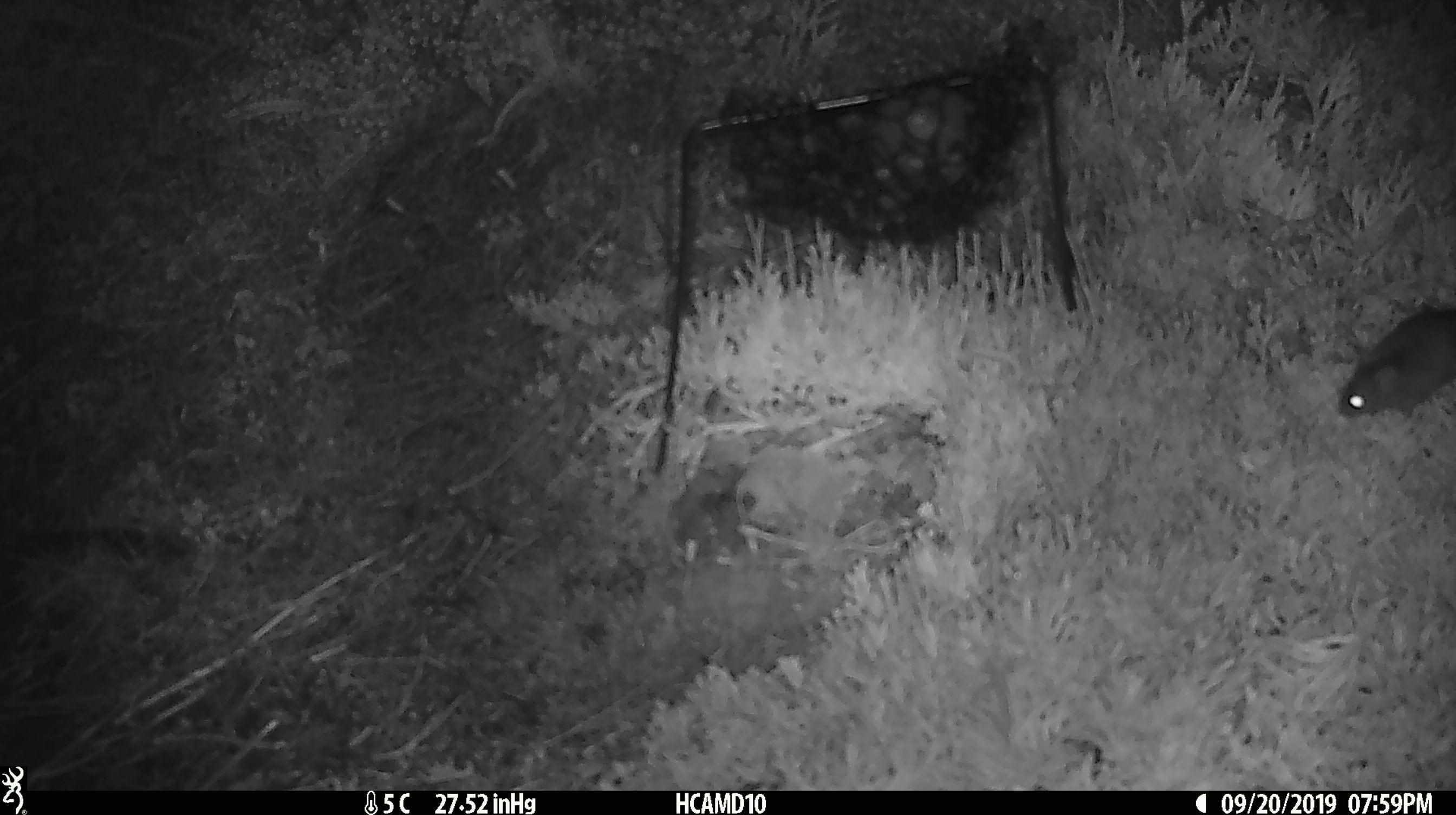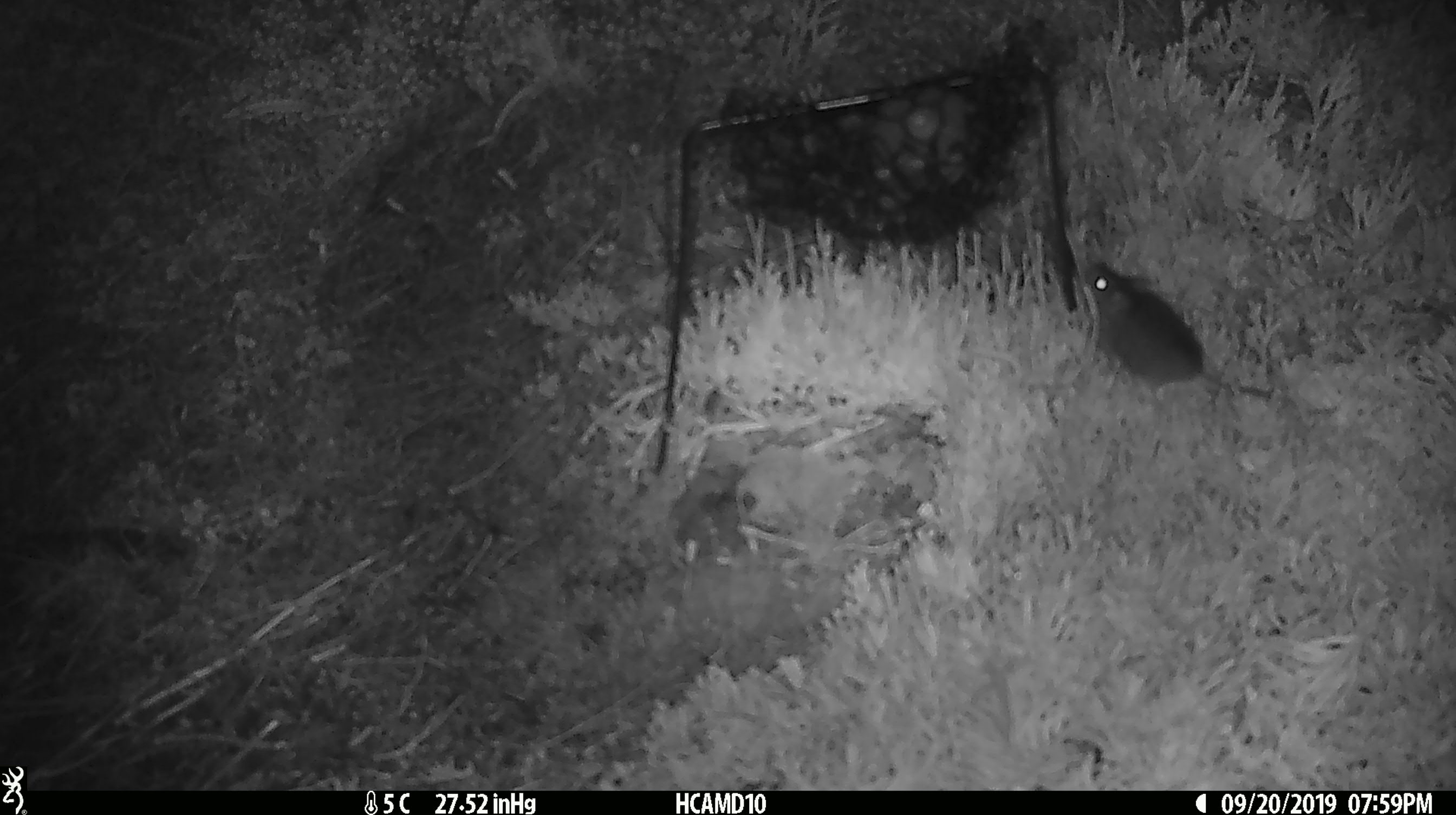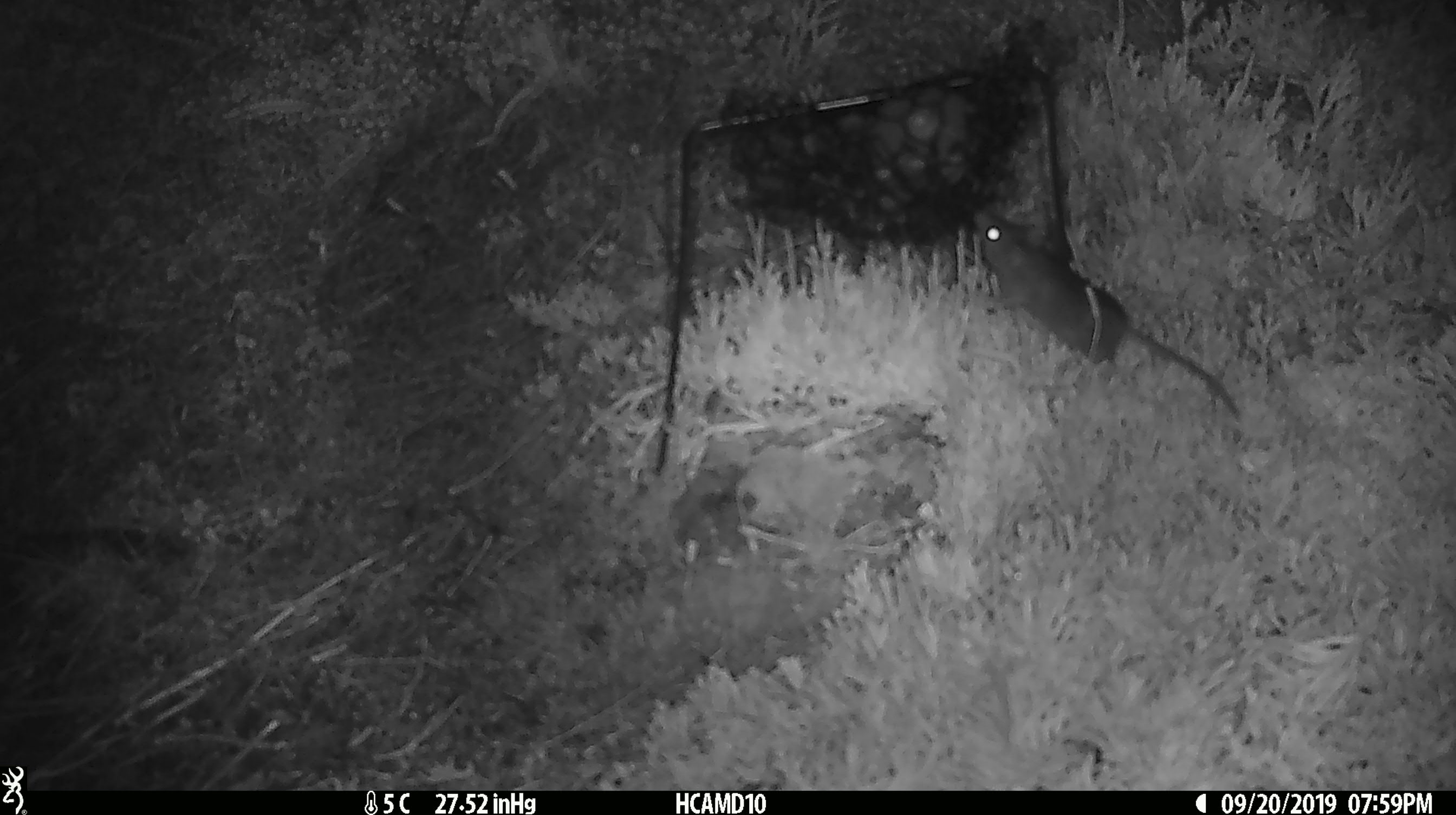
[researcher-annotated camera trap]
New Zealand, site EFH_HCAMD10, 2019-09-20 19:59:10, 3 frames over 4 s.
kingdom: Animalia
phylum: Chordata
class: Mammalia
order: Rodentia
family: Muridae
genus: Mus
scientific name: Mus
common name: mouse